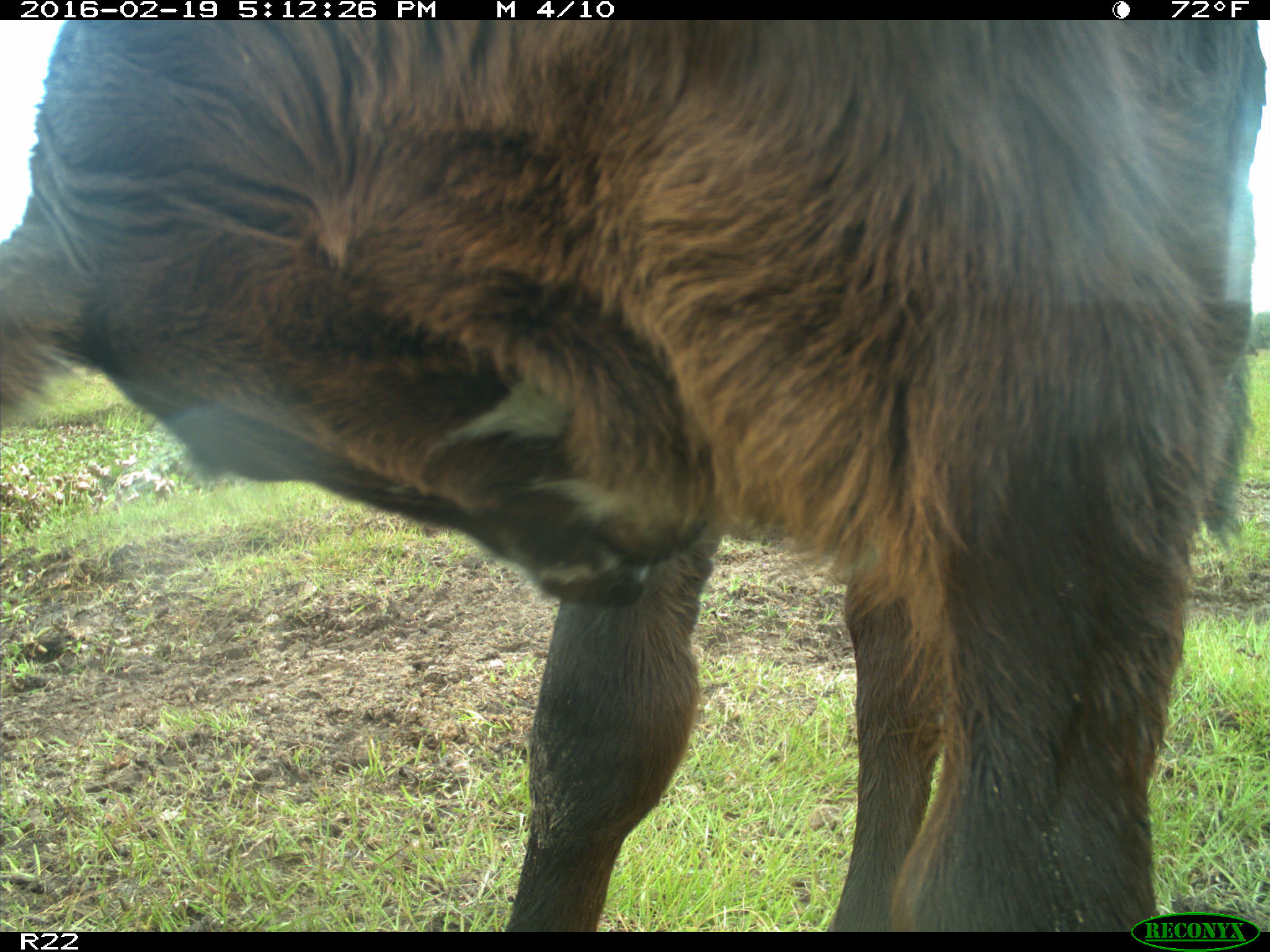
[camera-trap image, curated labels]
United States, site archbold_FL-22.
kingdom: Animalia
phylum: Chordata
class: Mammalia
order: Artiodactyla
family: Bovidae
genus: Bos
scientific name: Bos taurus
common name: domestic cow